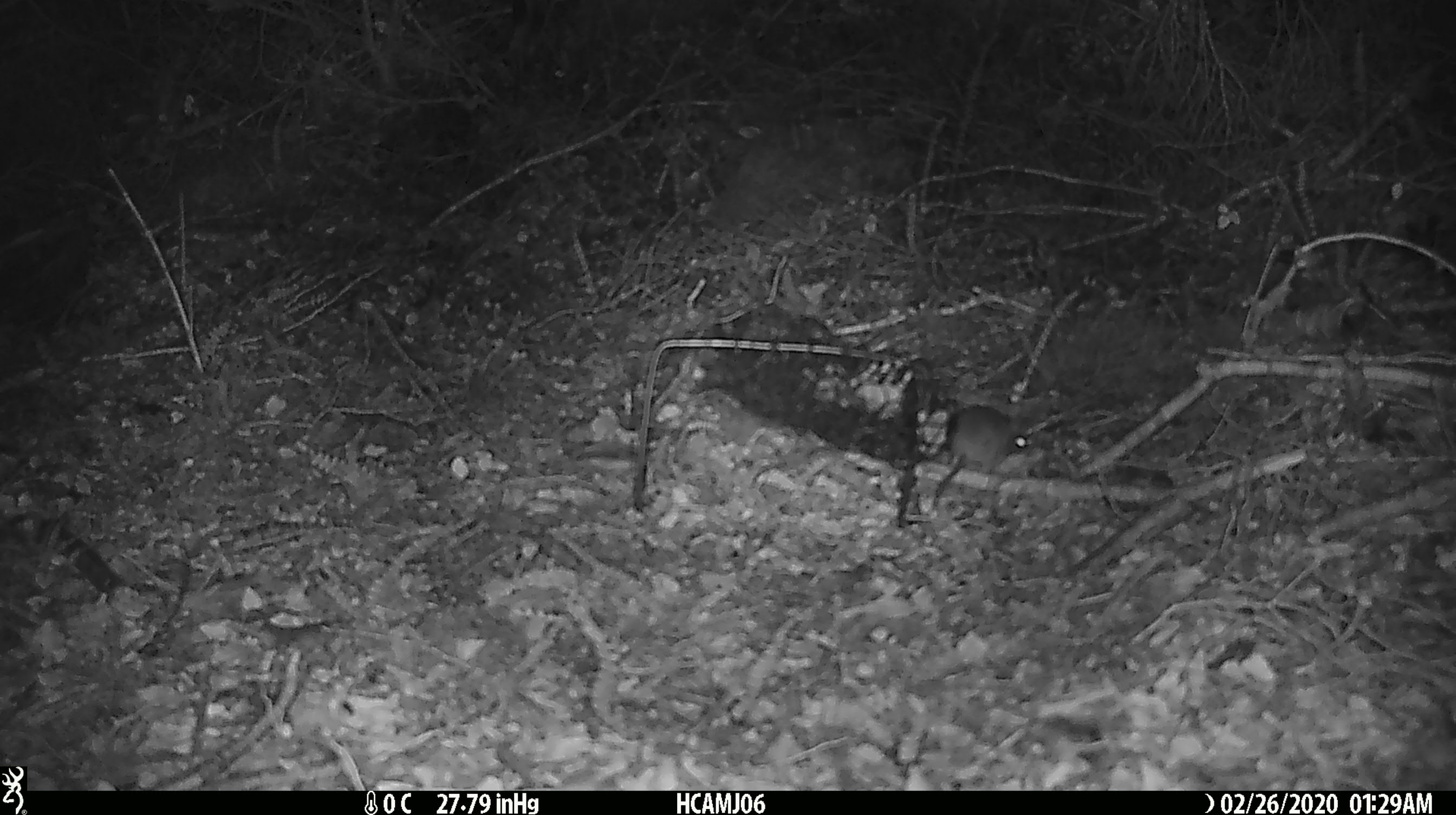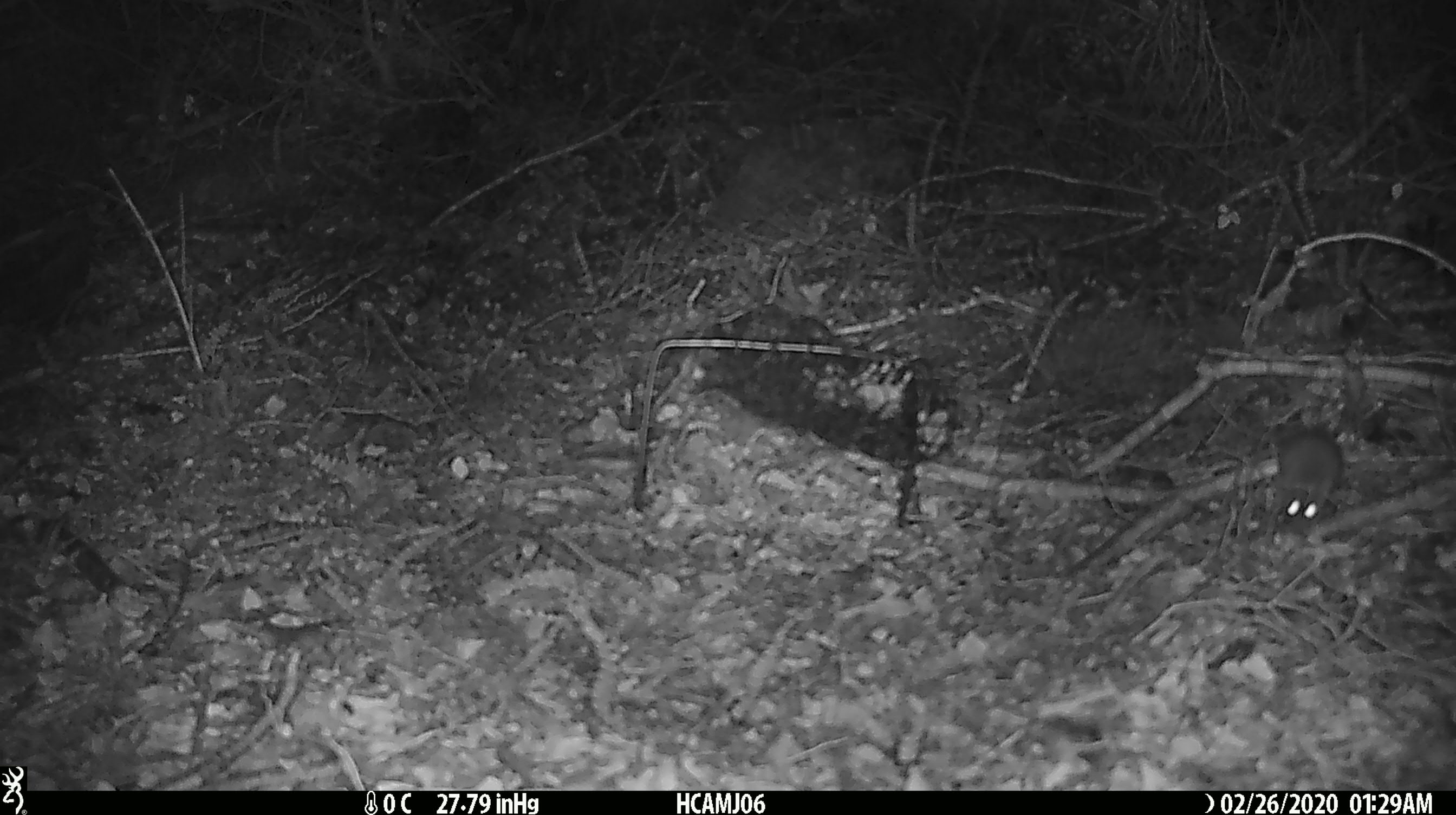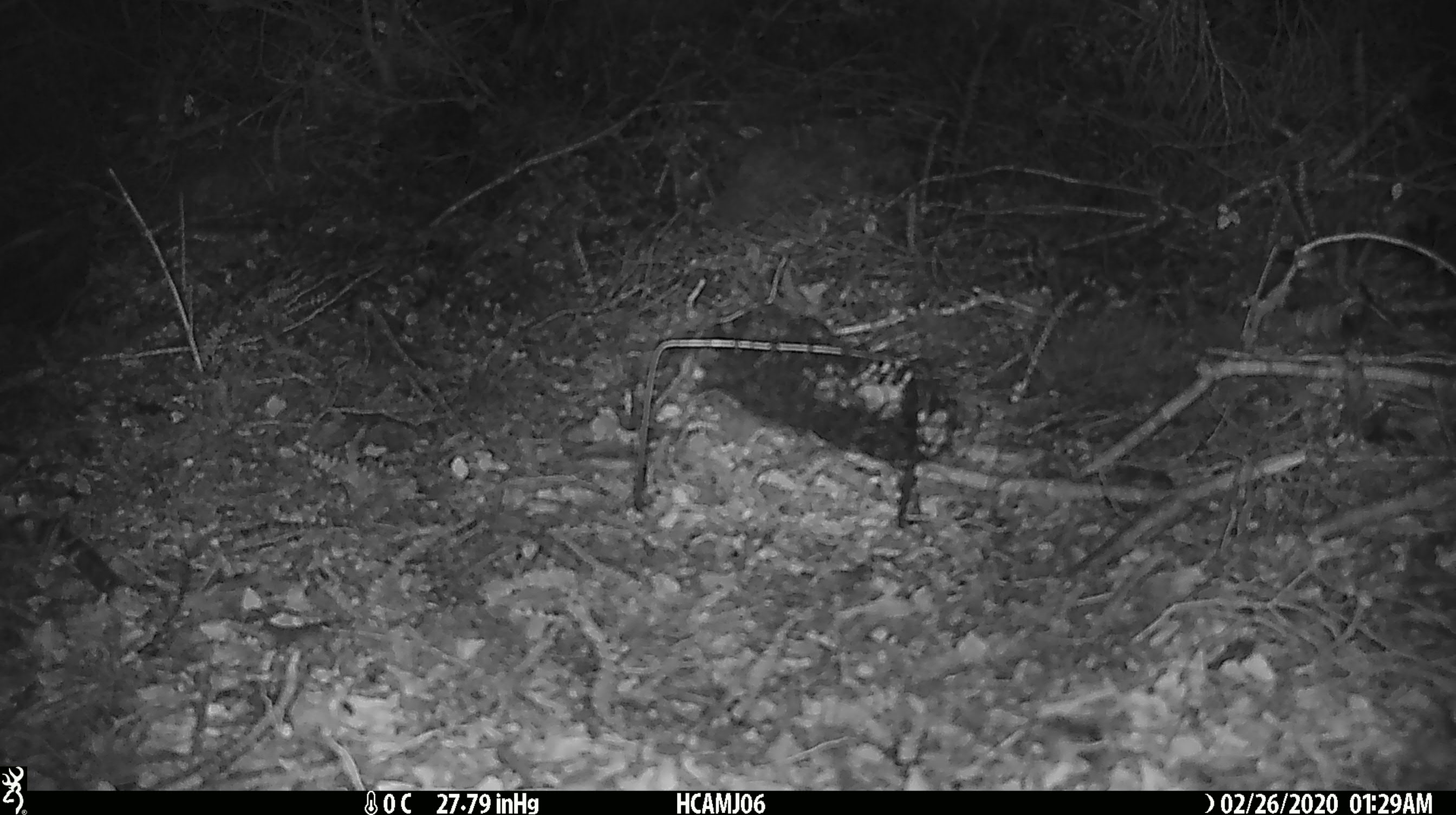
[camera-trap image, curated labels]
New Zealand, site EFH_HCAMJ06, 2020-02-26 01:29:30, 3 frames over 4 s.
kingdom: Animalia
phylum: Chordata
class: Mammalia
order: Rodentia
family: Muridae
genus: Mus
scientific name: Mus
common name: mouse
Mouse (Mus).